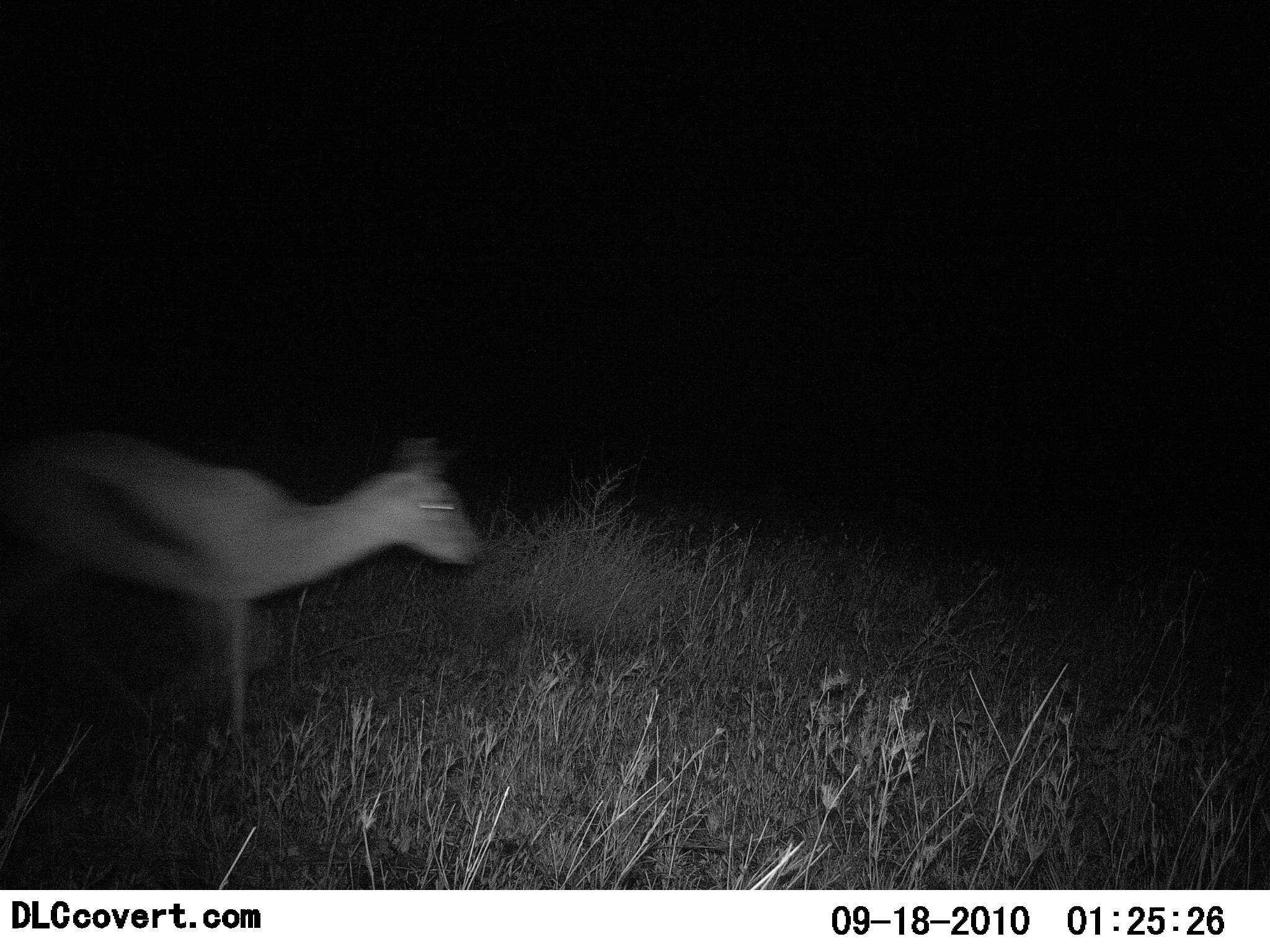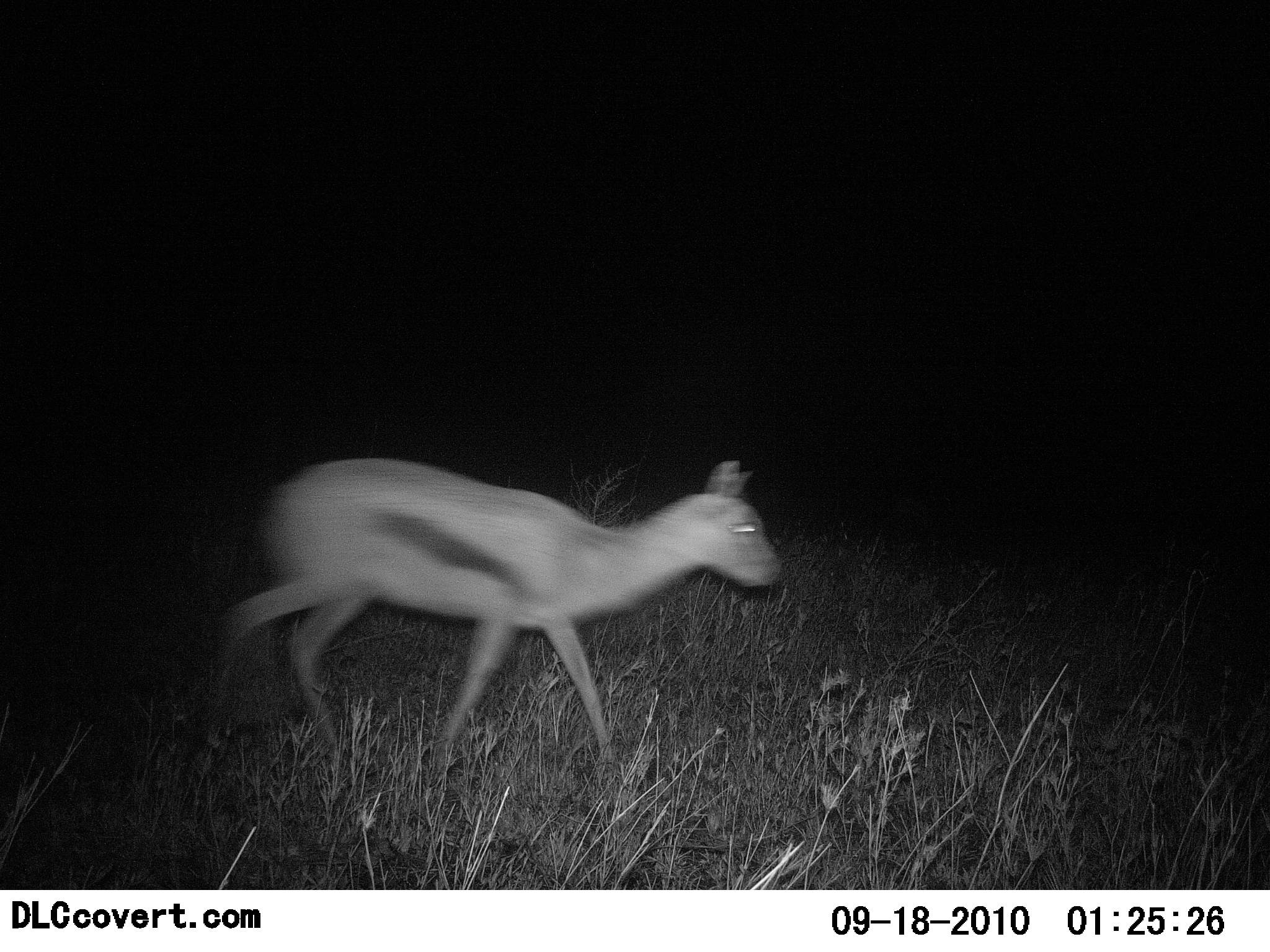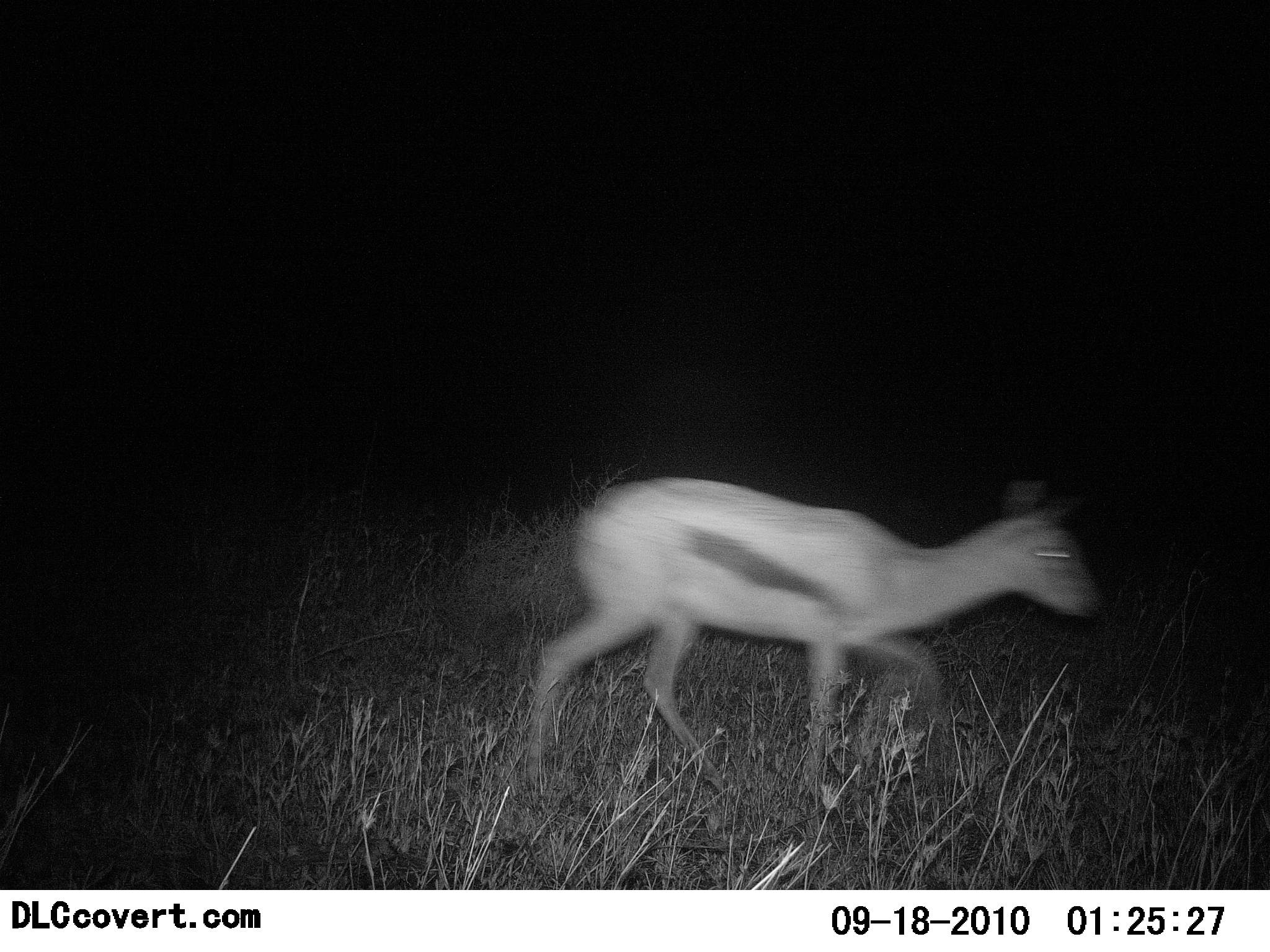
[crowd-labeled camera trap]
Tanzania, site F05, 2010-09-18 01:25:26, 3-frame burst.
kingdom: Animalia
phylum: Chordata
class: Mammalia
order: Artiodactyla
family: Bovidae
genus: Eudorcas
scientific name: Eudorcas thomsonii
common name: thomson's gazelle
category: gazellethomsons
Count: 1.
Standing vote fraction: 0%.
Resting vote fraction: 0%.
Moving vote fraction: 100%.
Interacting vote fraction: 0%.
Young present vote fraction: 25%.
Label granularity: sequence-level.